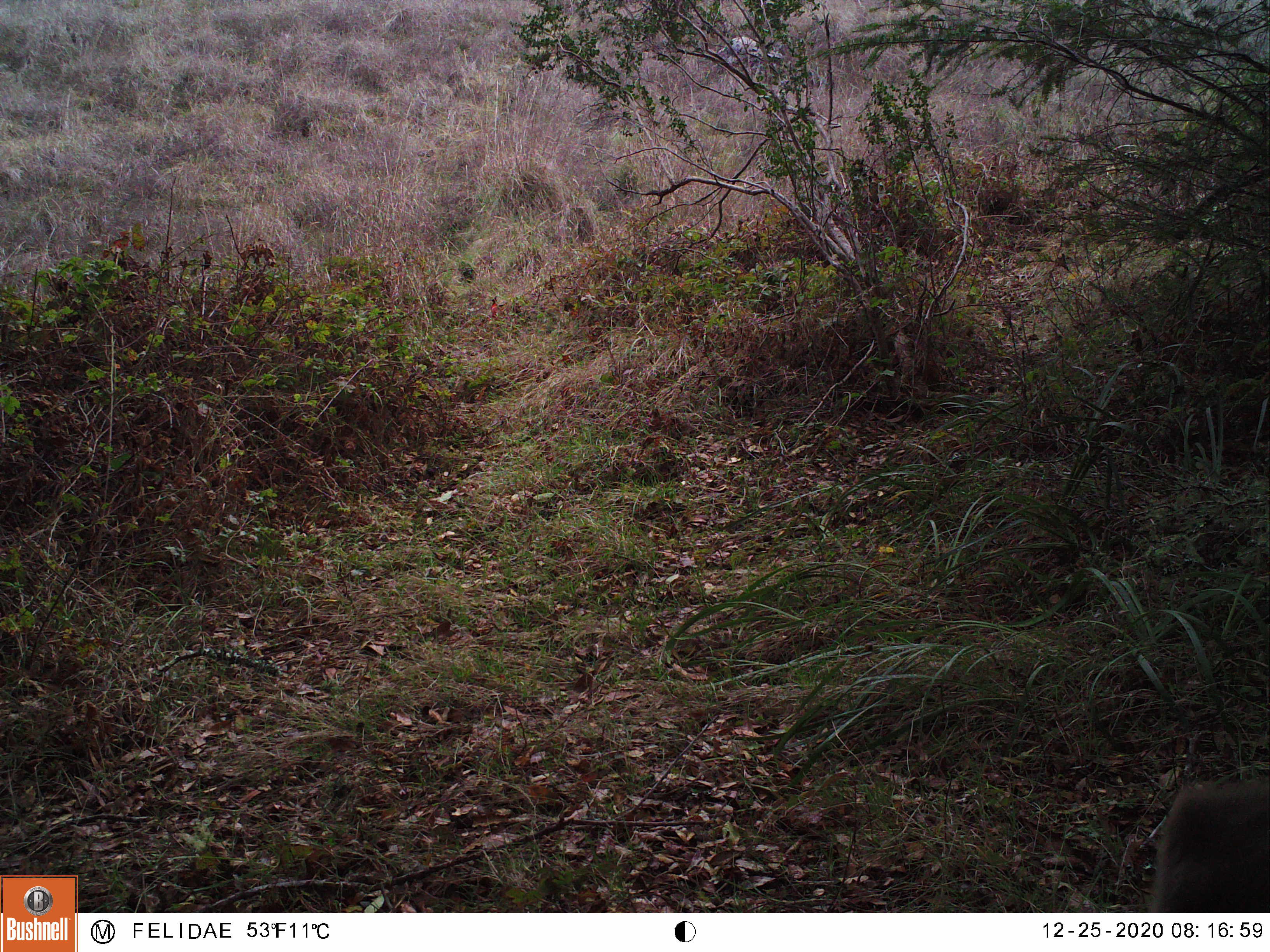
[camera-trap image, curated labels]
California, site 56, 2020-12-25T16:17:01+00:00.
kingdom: Animalia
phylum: Chordata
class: Mammalia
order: Artiodactyla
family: Cervidae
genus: Odocoileus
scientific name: Odocoileus hemionus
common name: mule deer